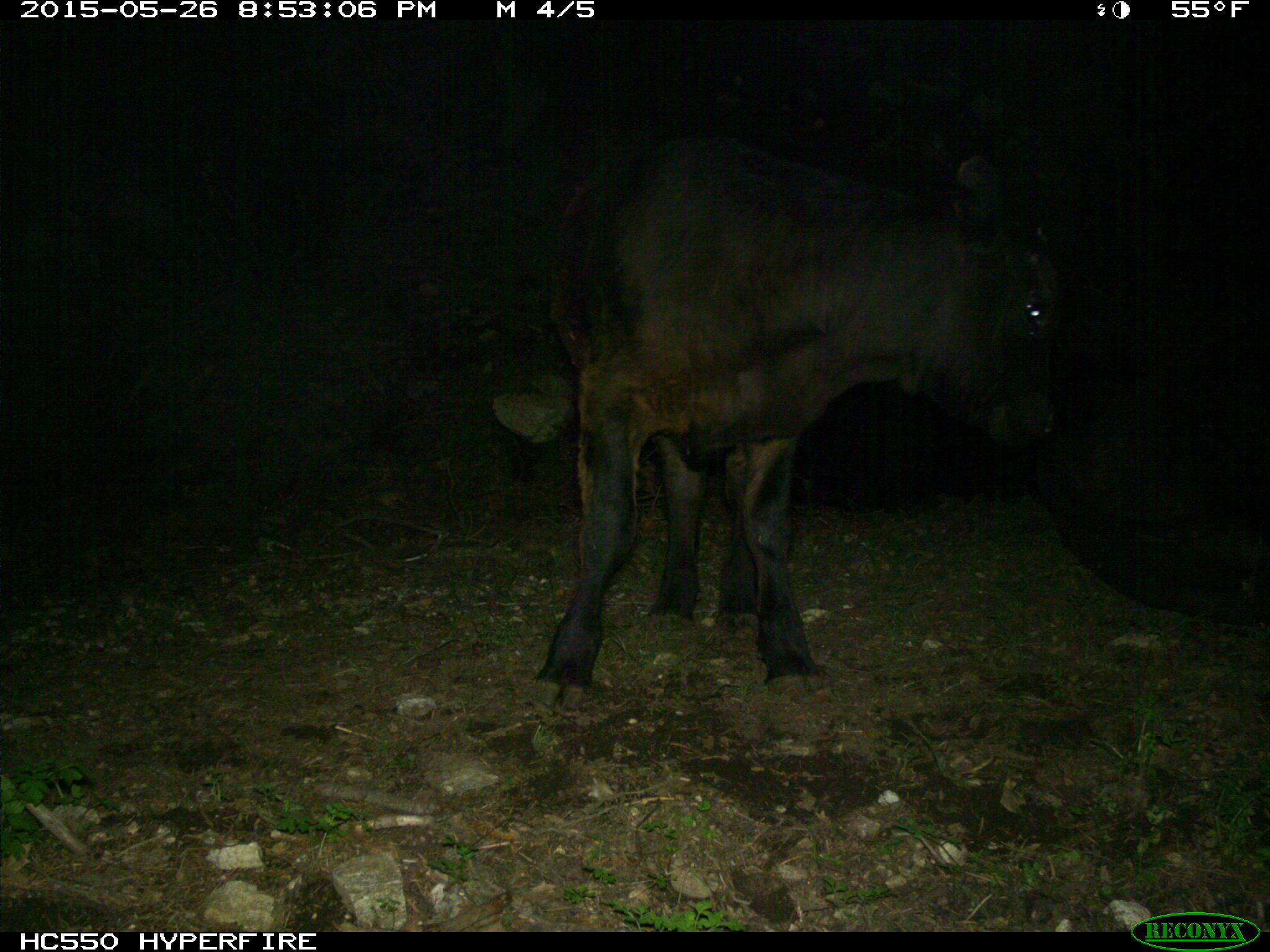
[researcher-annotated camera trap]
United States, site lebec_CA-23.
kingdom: Animalia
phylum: Chordata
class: Mammalia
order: Artiodactyla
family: Bovidae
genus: Bos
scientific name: Bos taurus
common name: domestic cow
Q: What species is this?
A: Bos taurus (domestic cow).